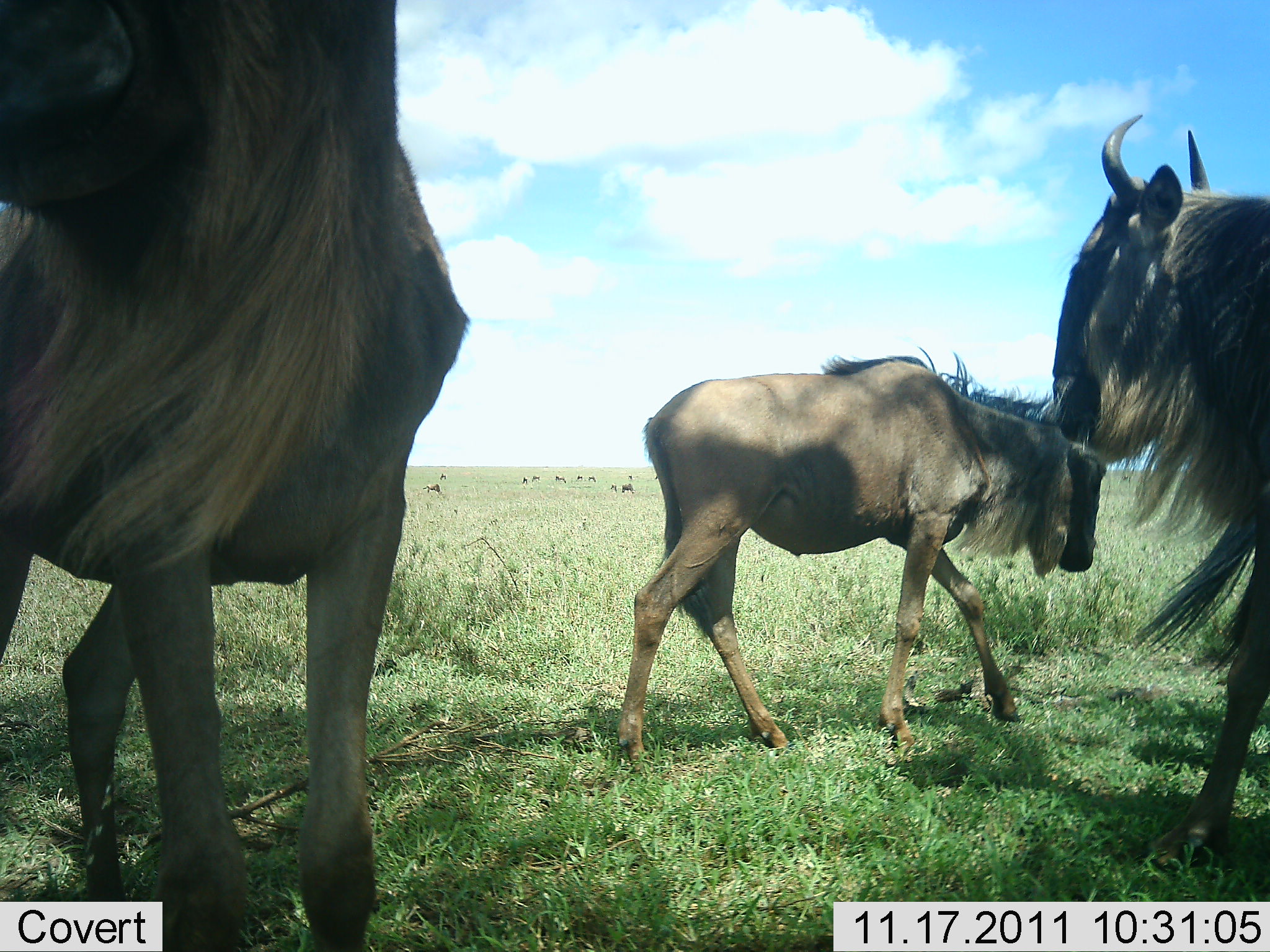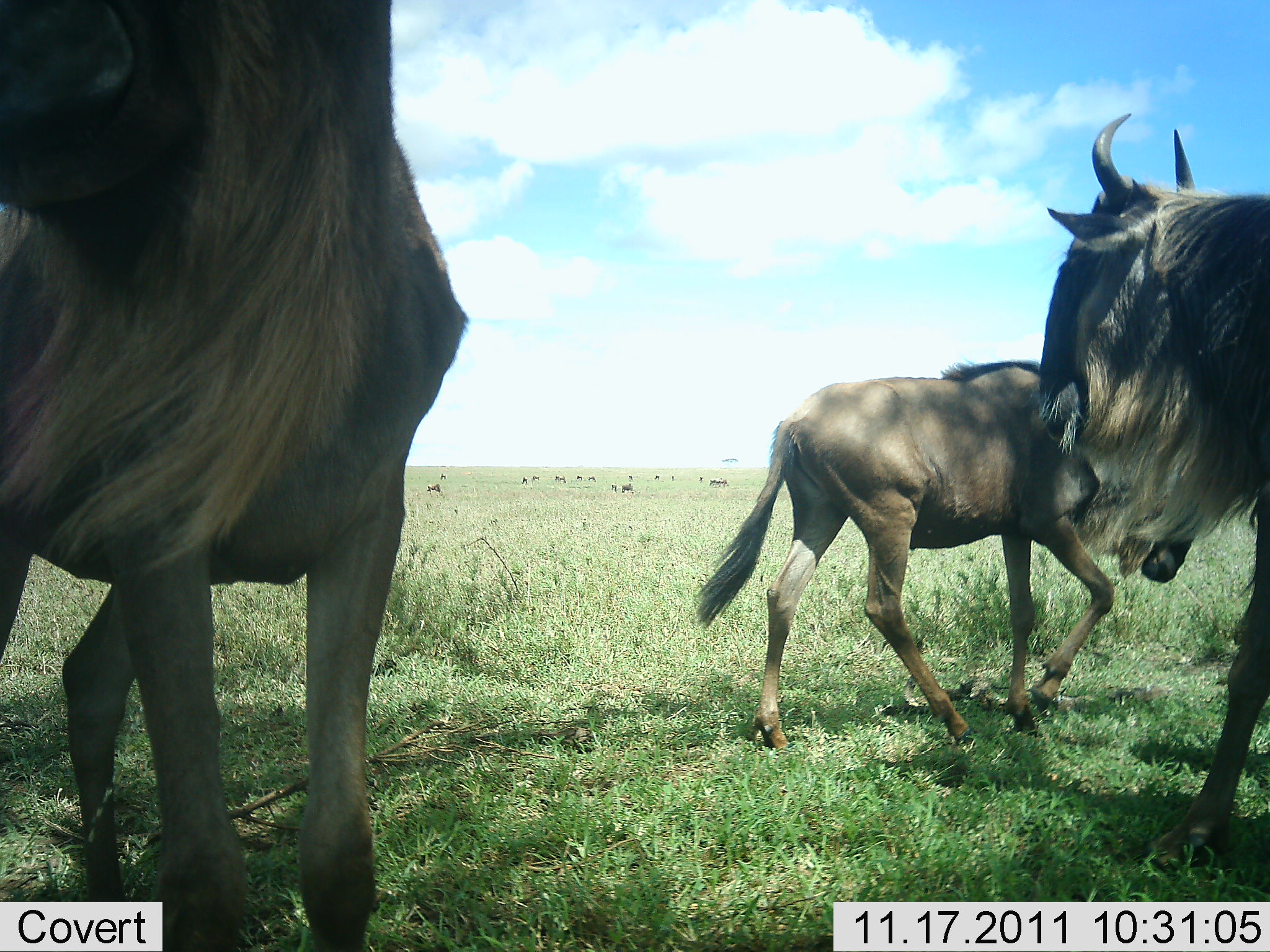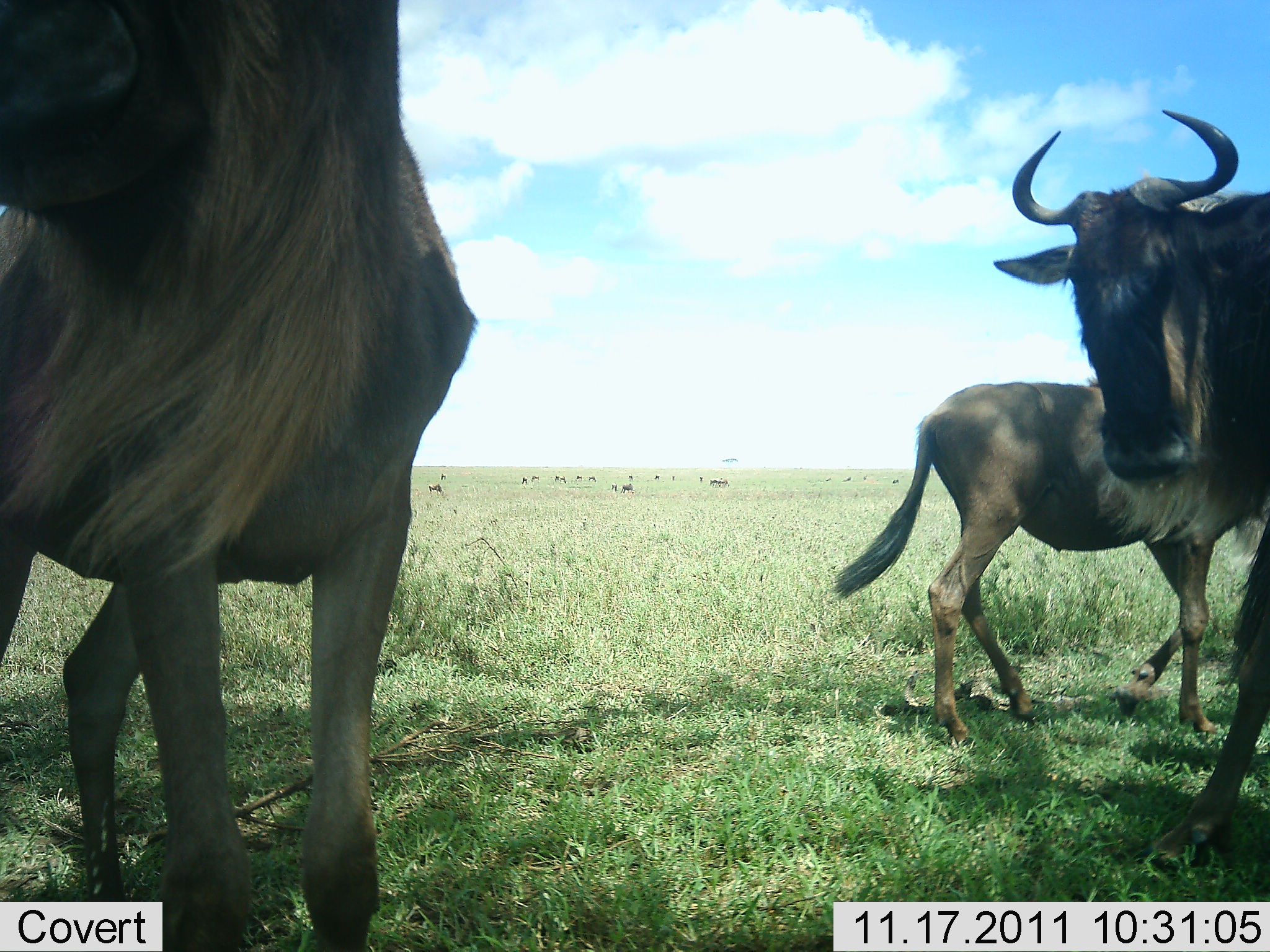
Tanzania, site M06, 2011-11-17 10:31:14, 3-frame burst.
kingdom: Animalia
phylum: Chordata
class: Mammalia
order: Artiodactyla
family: Bovidae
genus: Connochaetes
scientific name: Connochaetes taurinus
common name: blue wildebeest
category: wildebeest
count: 3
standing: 83%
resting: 8%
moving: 75%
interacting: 17%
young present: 8%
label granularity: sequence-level